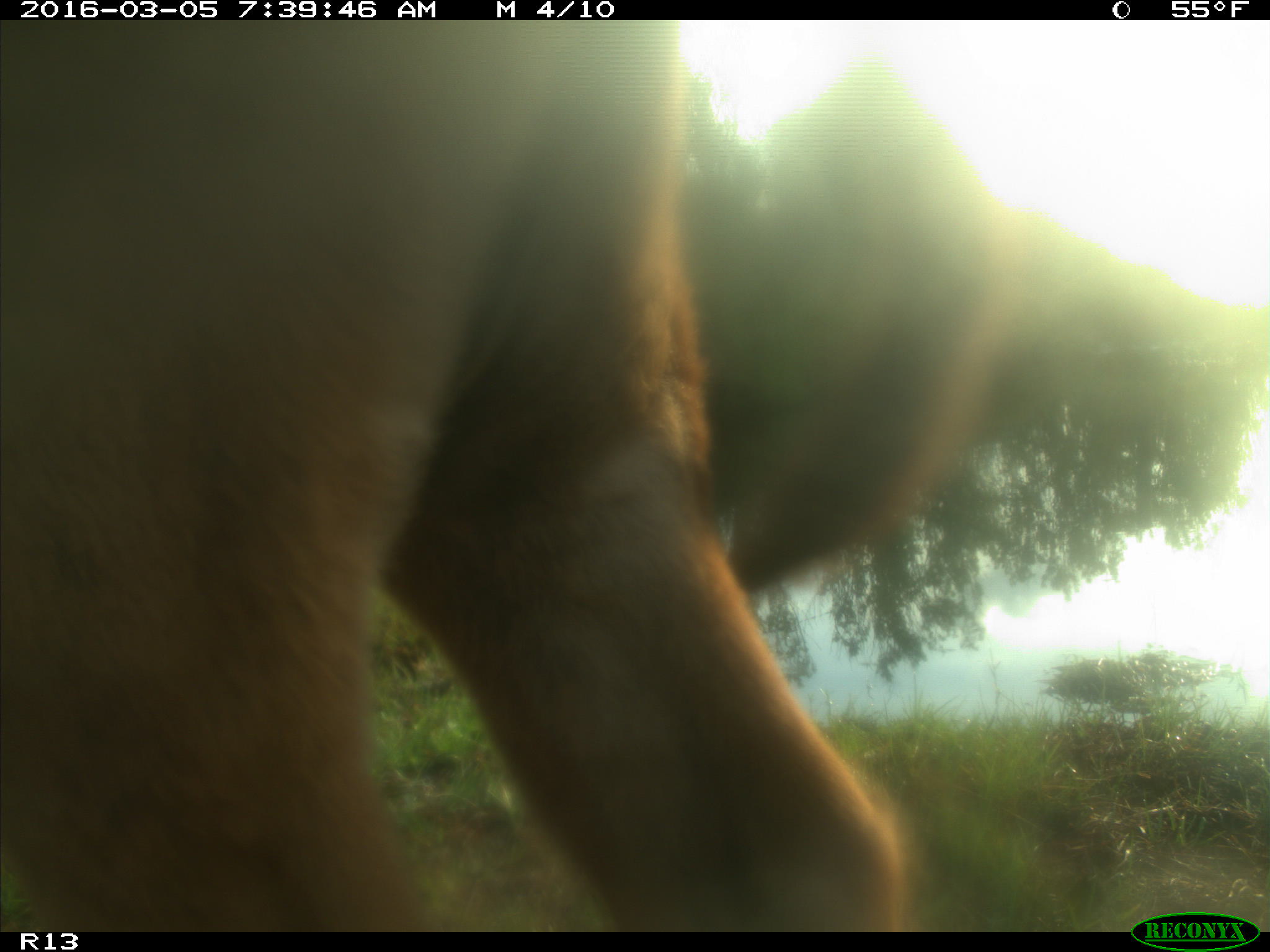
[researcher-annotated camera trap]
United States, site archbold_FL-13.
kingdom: Animalia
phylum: Chordata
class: Mammalia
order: Artiodactyla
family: Bovidae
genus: Bos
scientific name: Bos taurus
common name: domestic cow